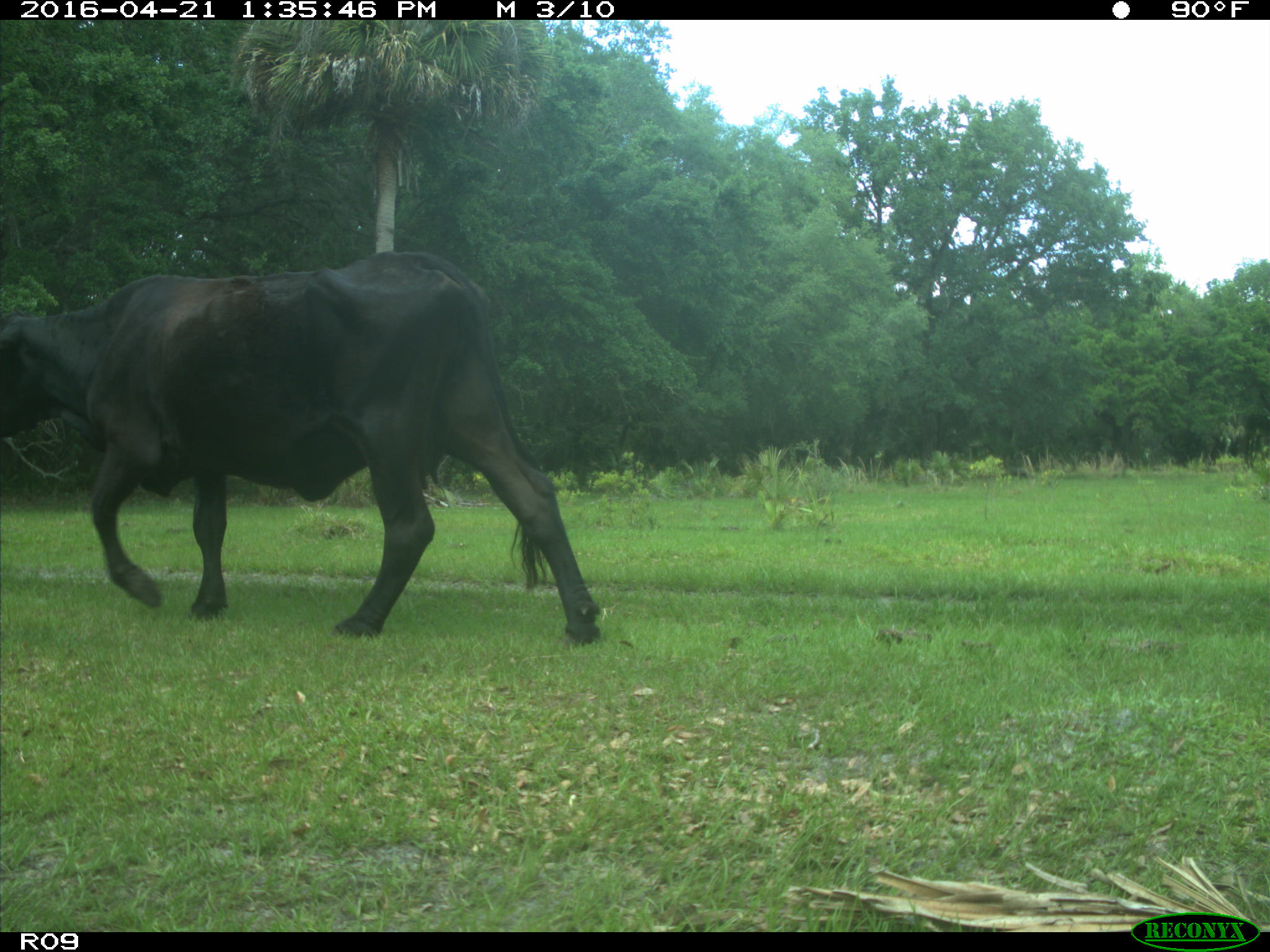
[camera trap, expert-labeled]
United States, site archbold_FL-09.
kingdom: Animalia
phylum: Chordata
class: Mammalia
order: Artiodactyla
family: Bovidae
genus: Bos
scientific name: Bos taurus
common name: domestic cow